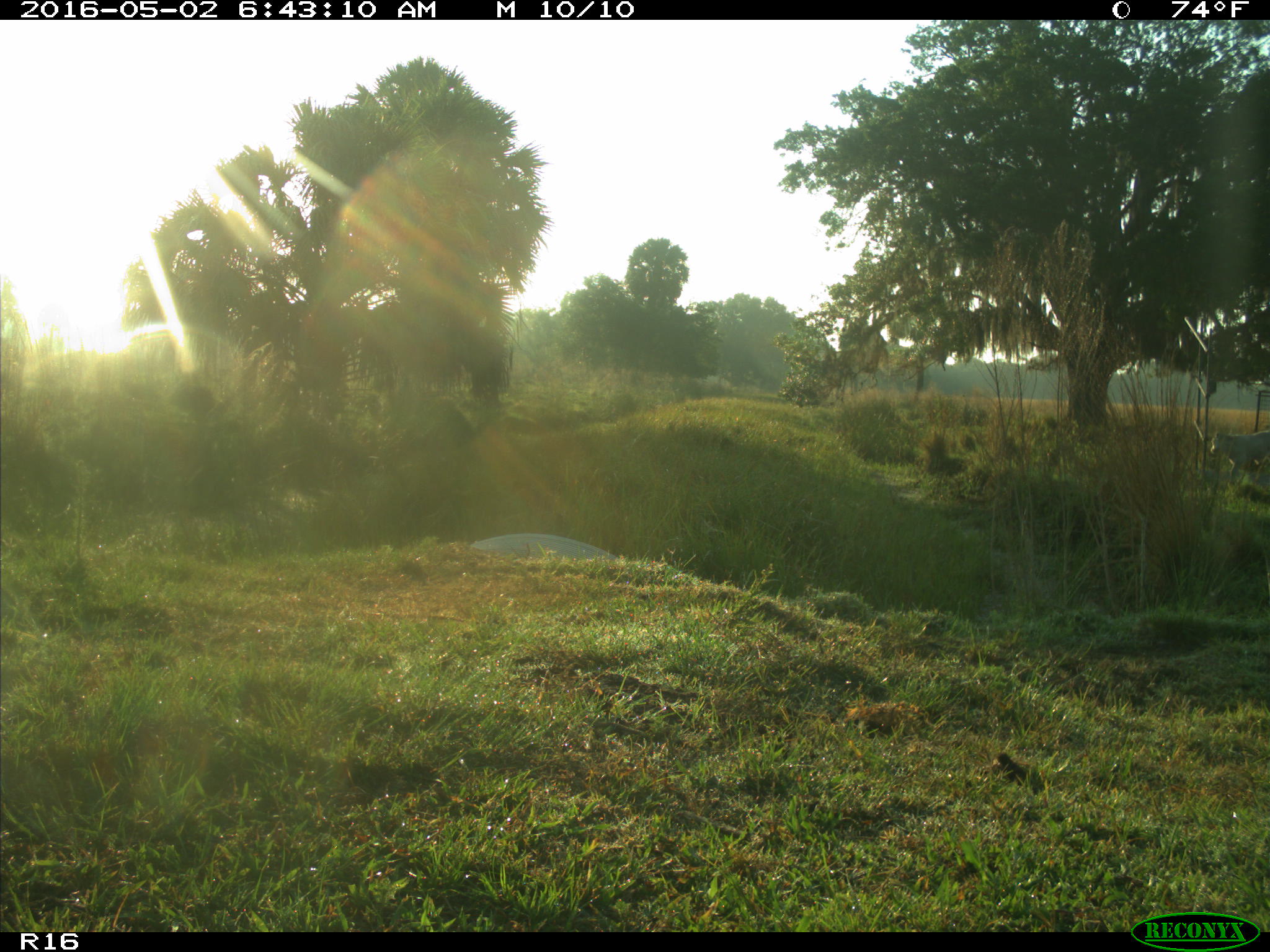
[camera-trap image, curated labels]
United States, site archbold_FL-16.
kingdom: Animalia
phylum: Chordata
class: Mammalia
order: Artiodactyla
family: Bovidae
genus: Bos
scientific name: Bos taurus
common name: domestic cow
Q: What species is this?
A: Bos taurus (domestic cow).